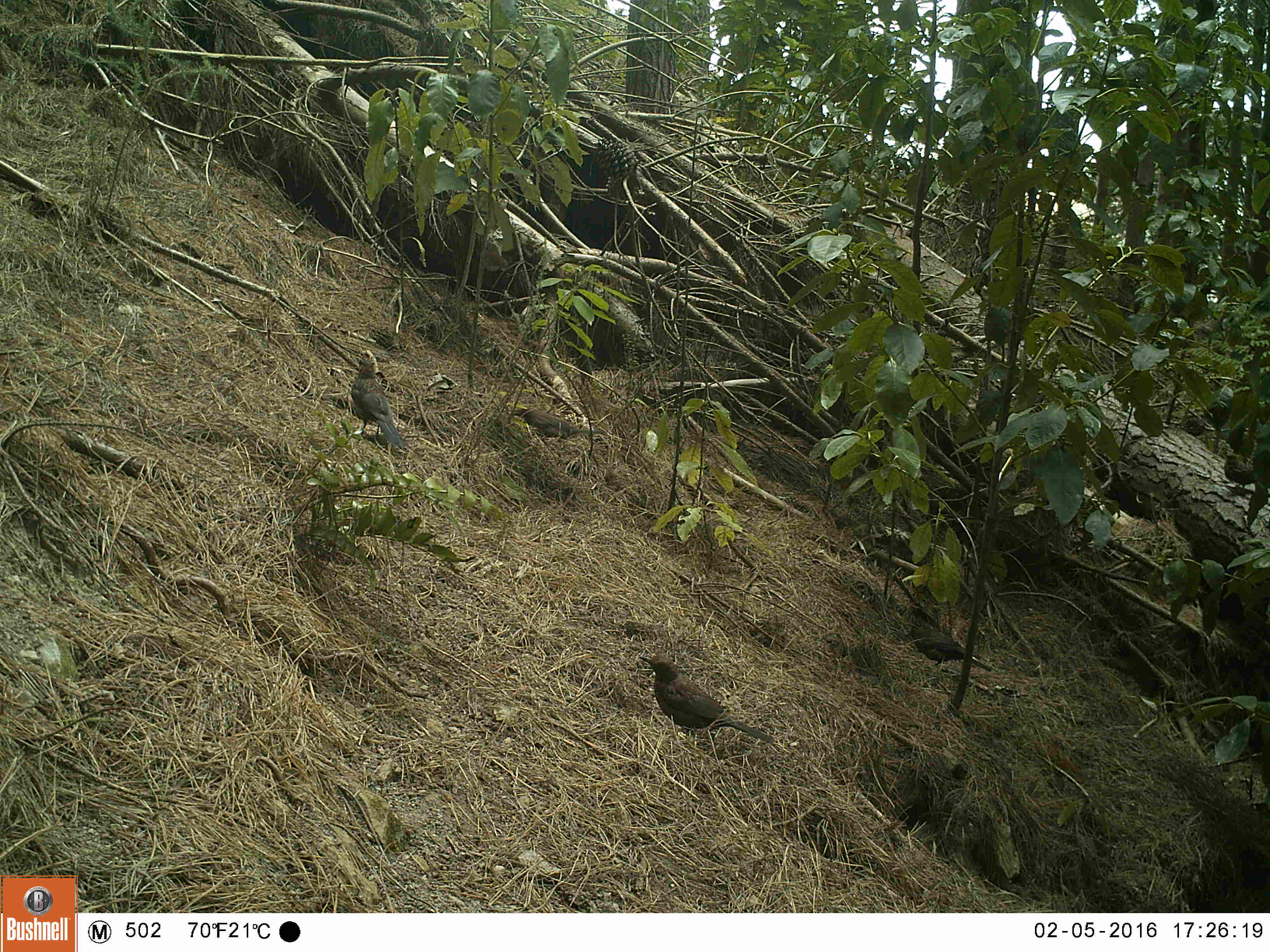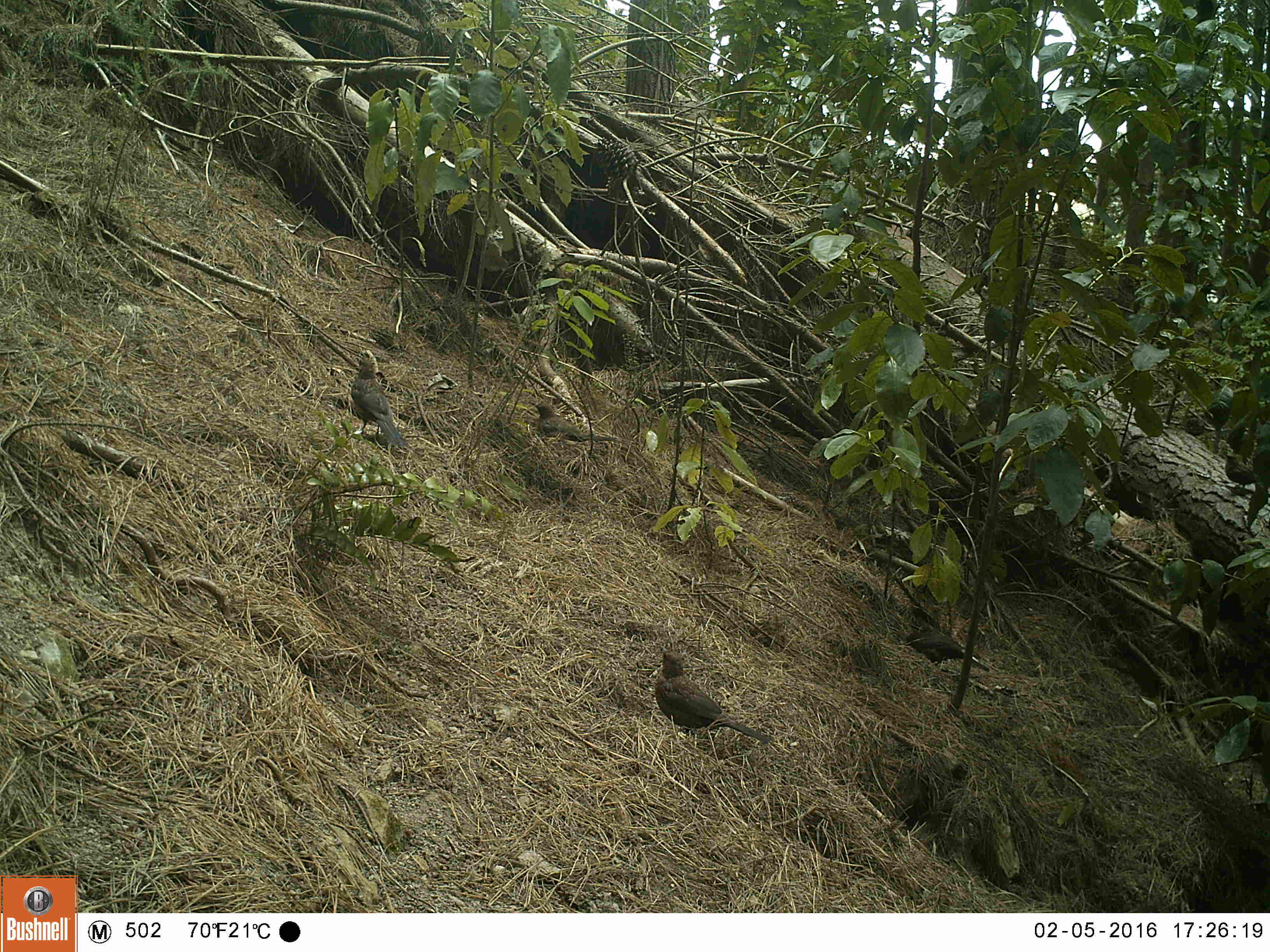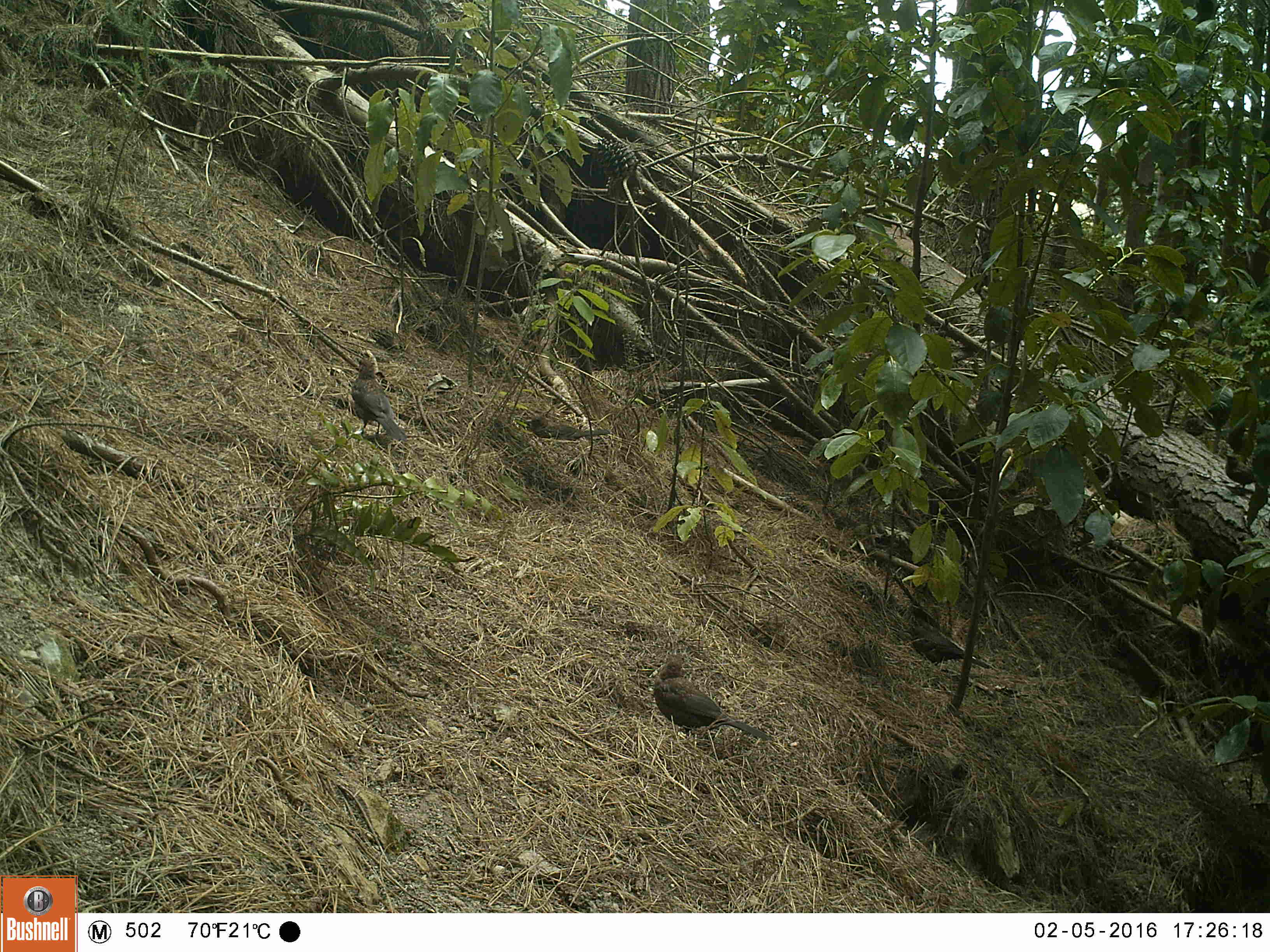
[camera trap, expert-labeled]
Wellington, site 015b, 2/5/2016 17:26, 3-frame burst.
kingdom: Animalia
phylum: Chordata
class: Aves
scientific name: Aves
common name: bird